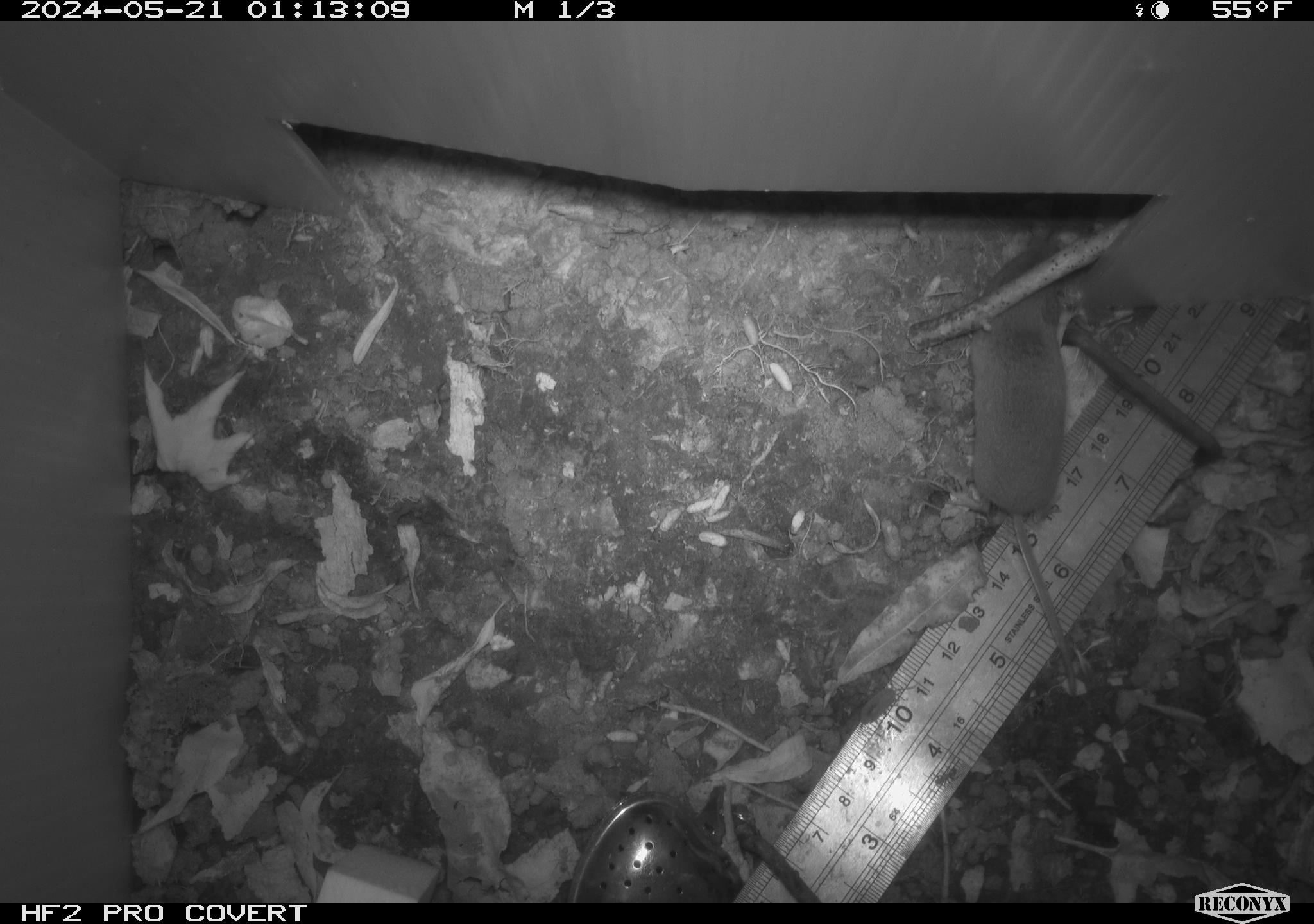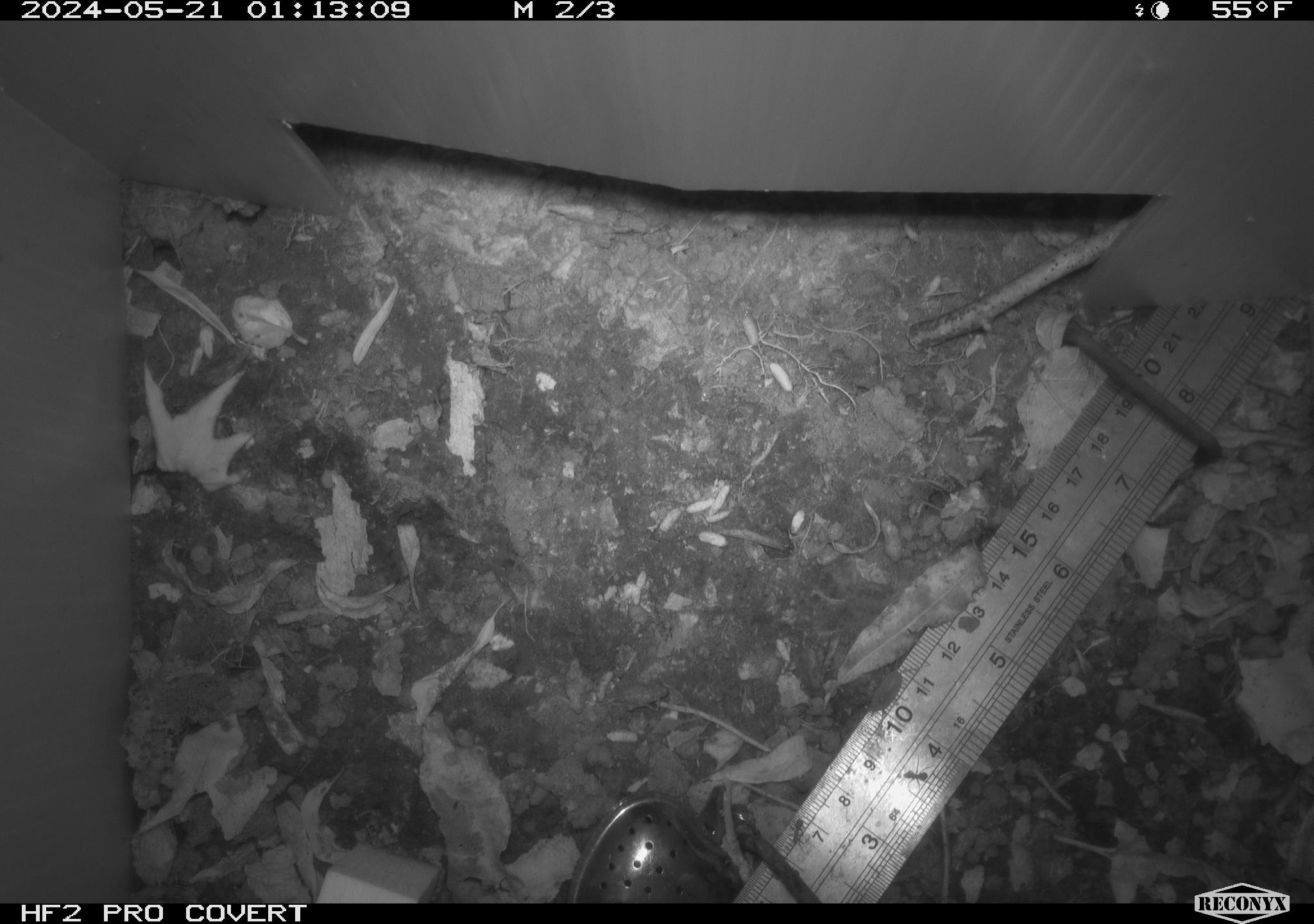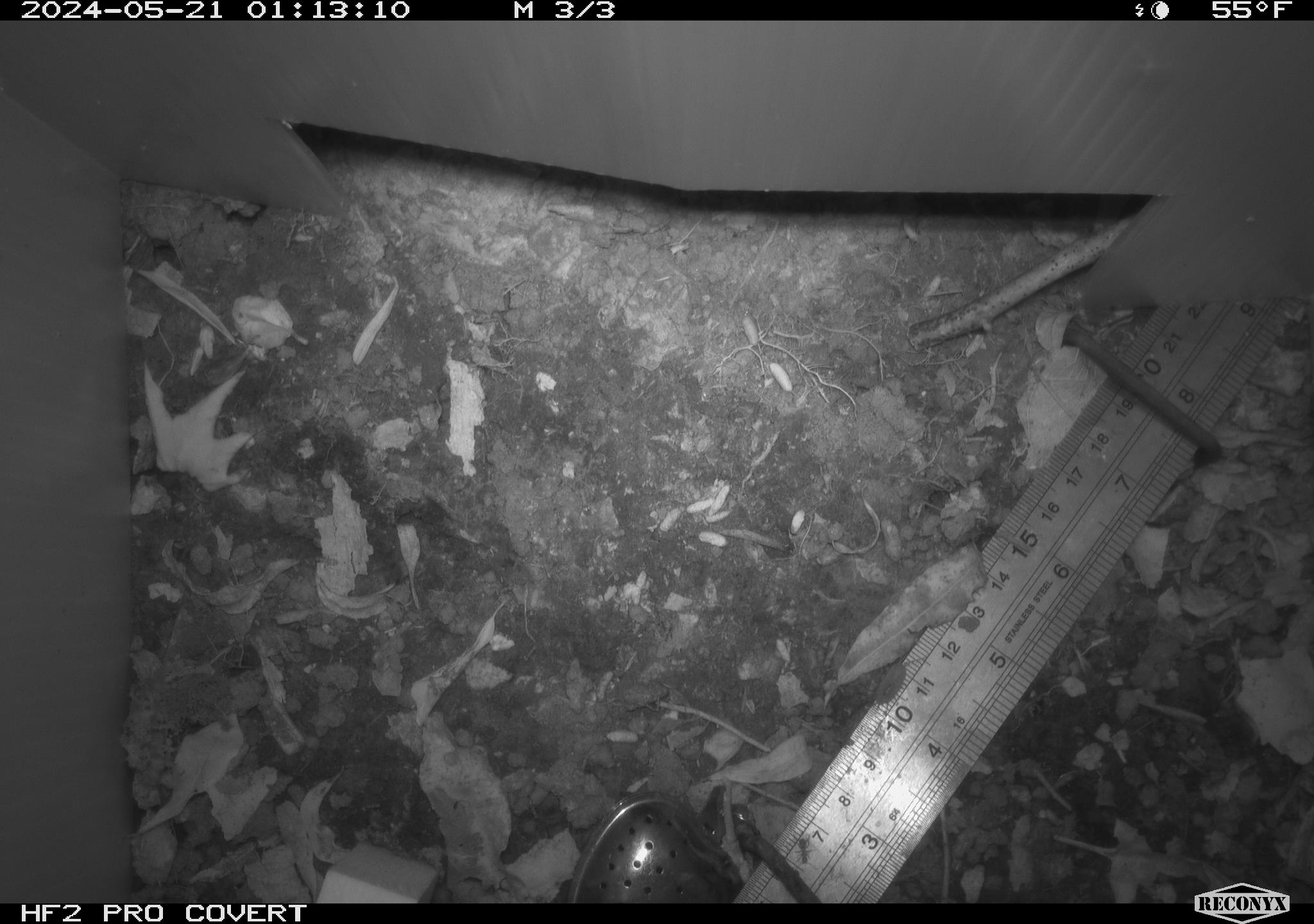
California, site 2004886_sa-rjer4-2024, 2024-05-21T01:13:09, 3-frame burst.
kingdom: Animalia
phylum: Chordata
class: Mammalia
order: Eulipotyphla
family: Soricidae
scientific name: Soricidae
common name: shrews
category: soricidae family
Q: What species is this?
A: Soricidae family (shrews) (Soricidae).